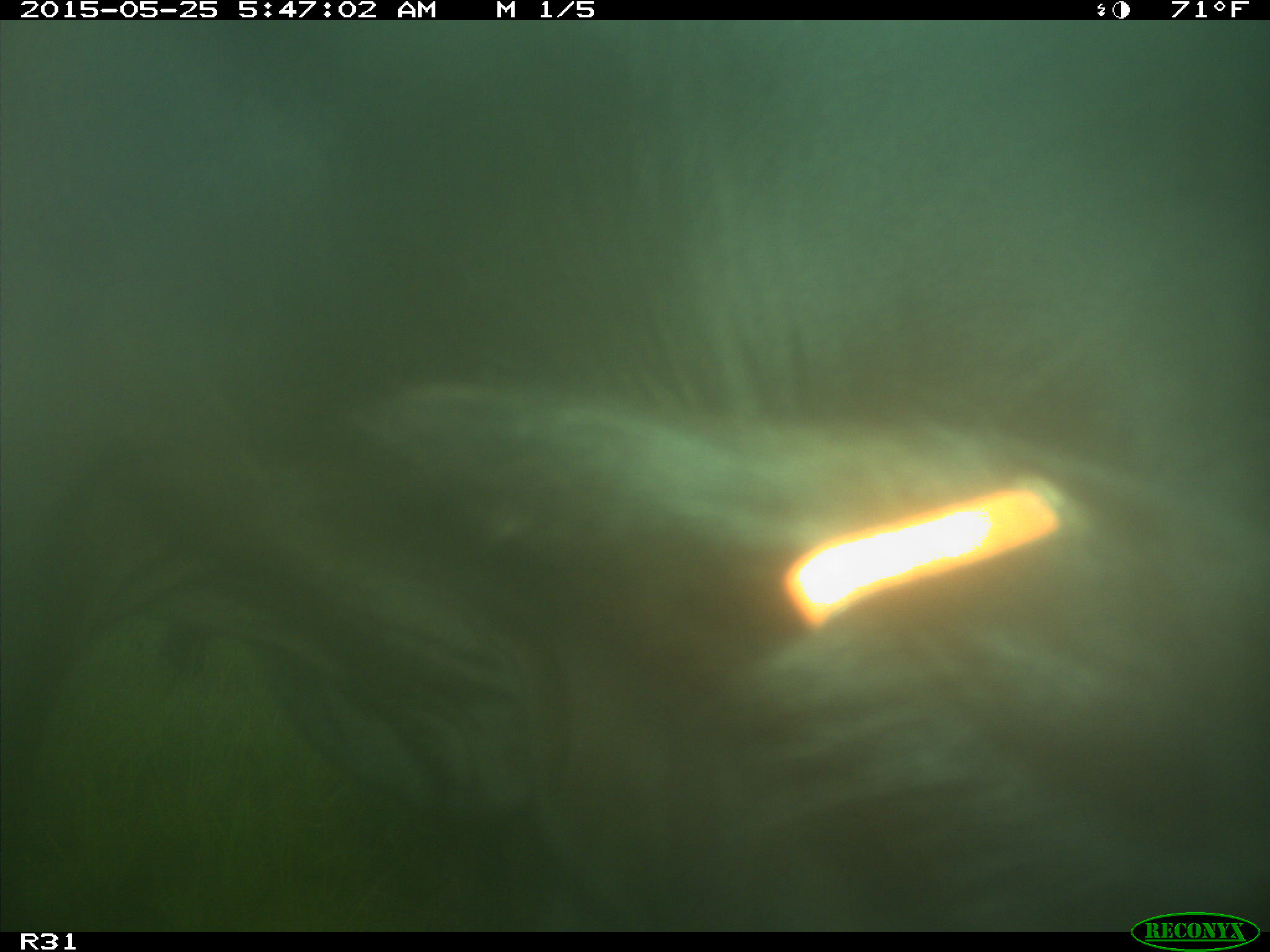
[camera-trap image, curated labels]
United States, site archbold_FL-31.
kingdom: Animalia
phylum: Chordata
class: Mammalia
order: Artiodactyla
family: Bovidae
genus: Bos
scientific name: Bos taurus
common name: domestic cow